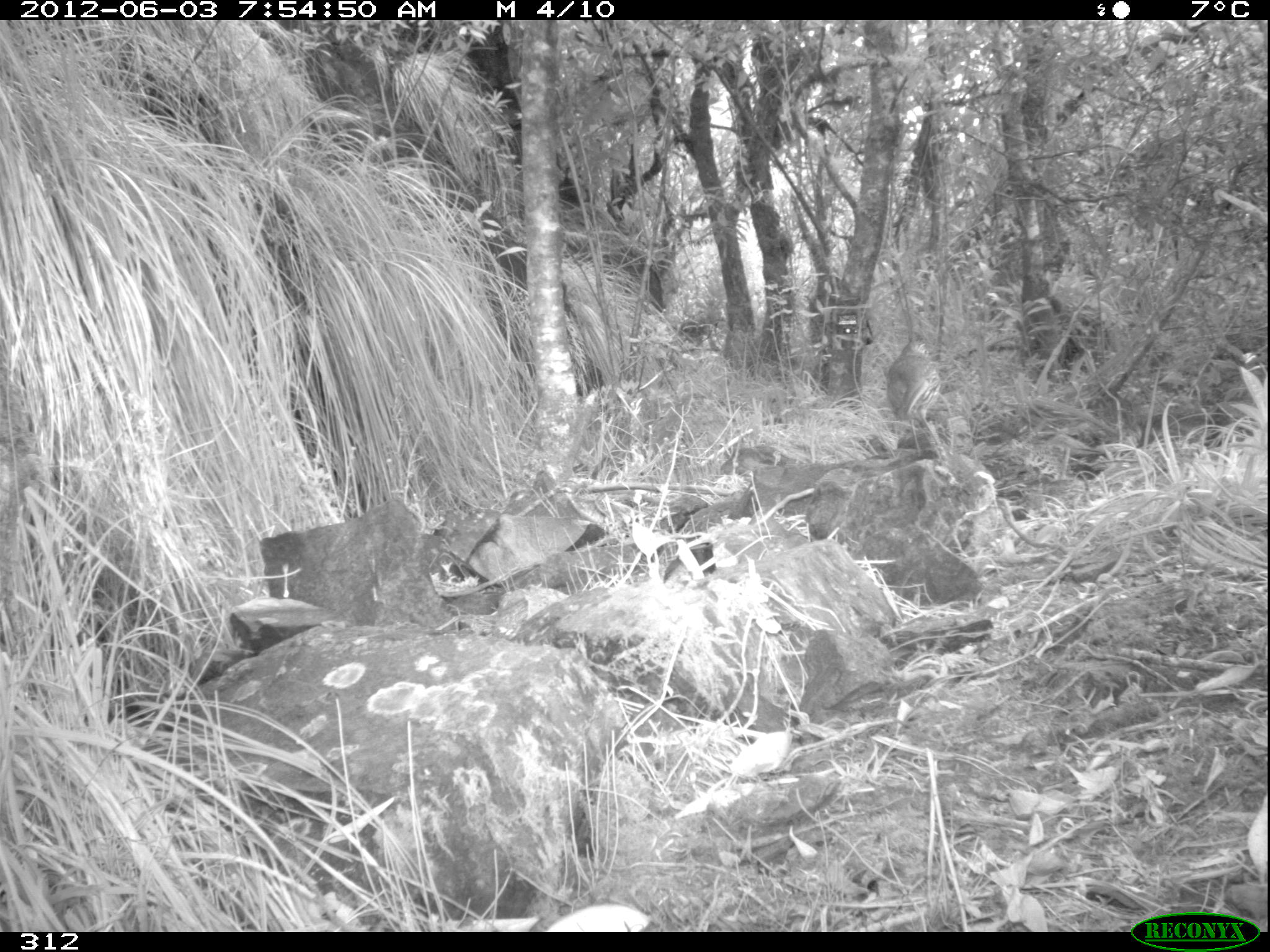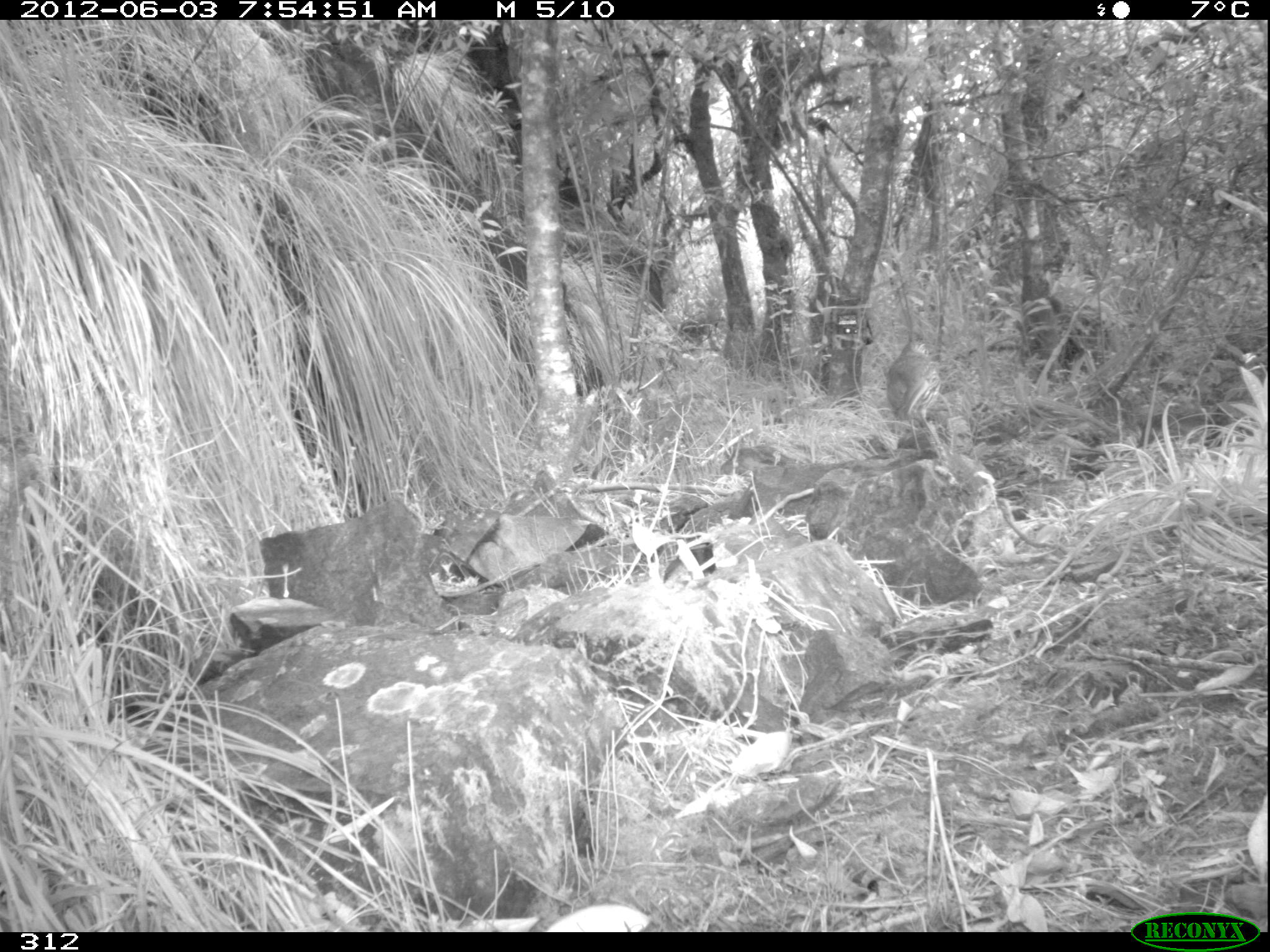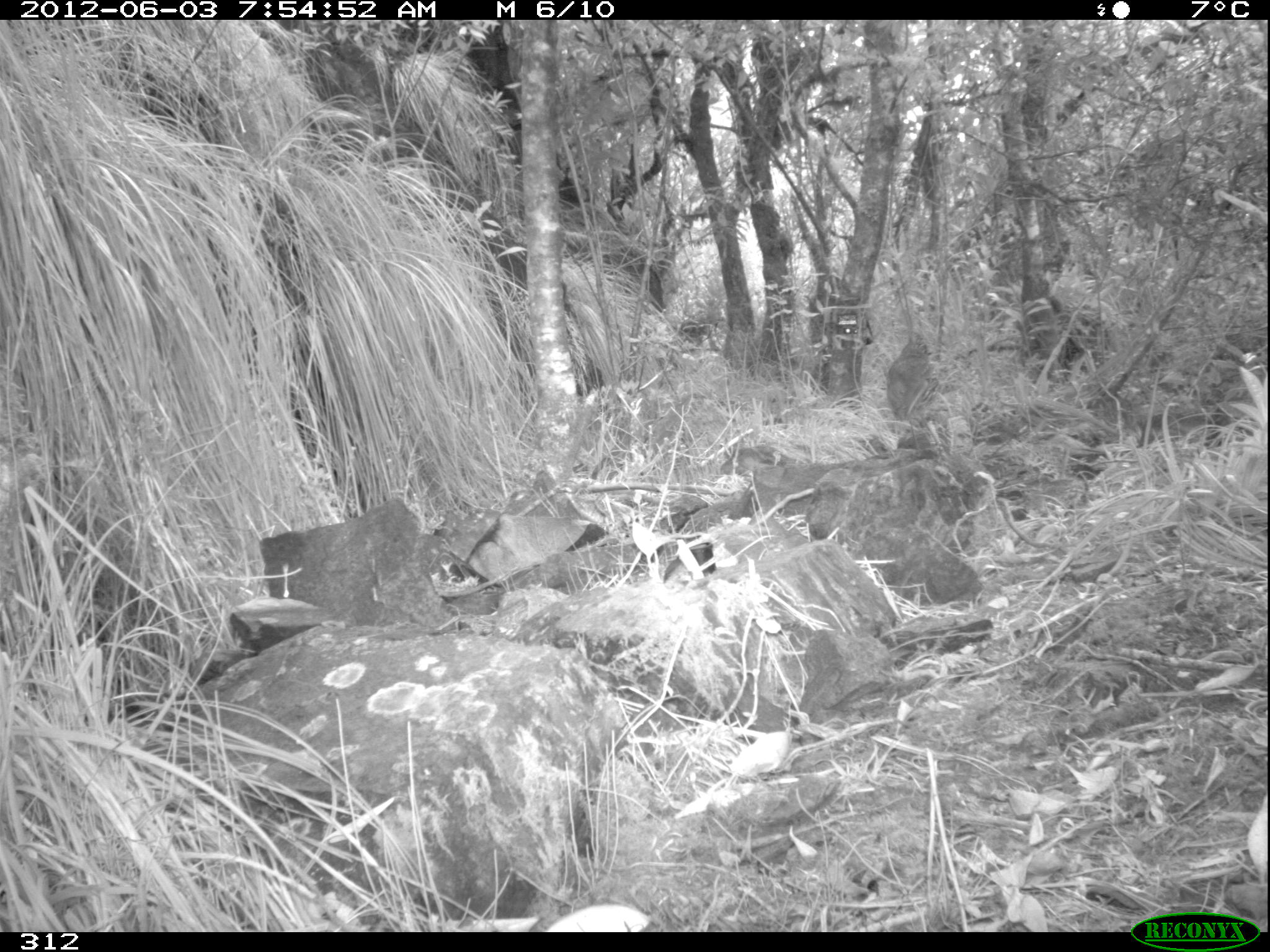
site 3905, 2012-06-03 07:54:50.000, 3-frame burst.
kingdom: Animalia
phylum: Chordata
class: Aves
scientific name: Aves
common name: bird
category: unknown bird